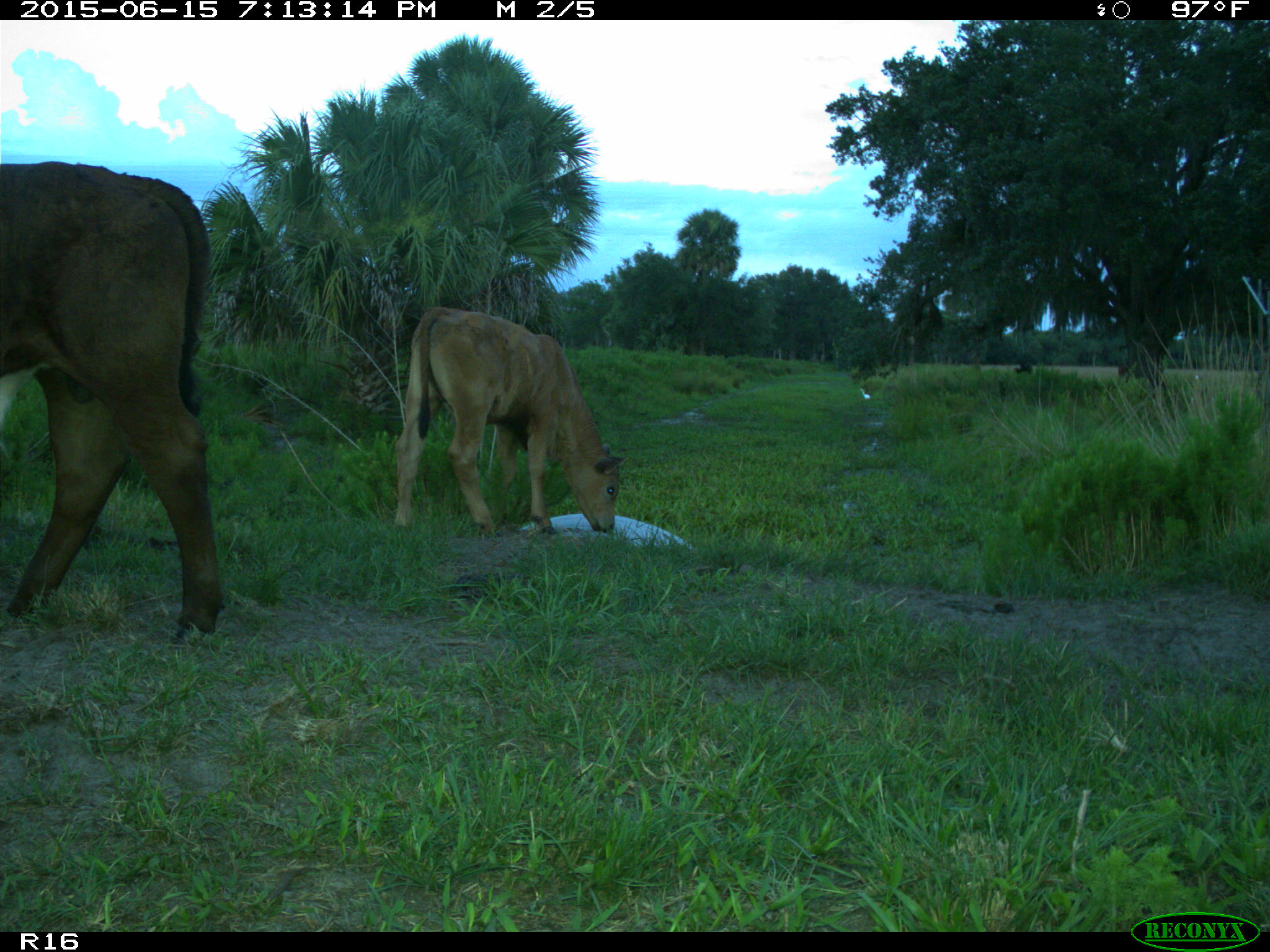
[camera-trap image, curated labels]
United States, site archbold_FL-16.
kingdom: Animalia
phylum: Chordata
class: Mammalia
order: Artiodactyla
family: Bovidae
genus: Bos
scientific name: Bos taurus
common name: domestic cow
Bos taurus (domestic cow).